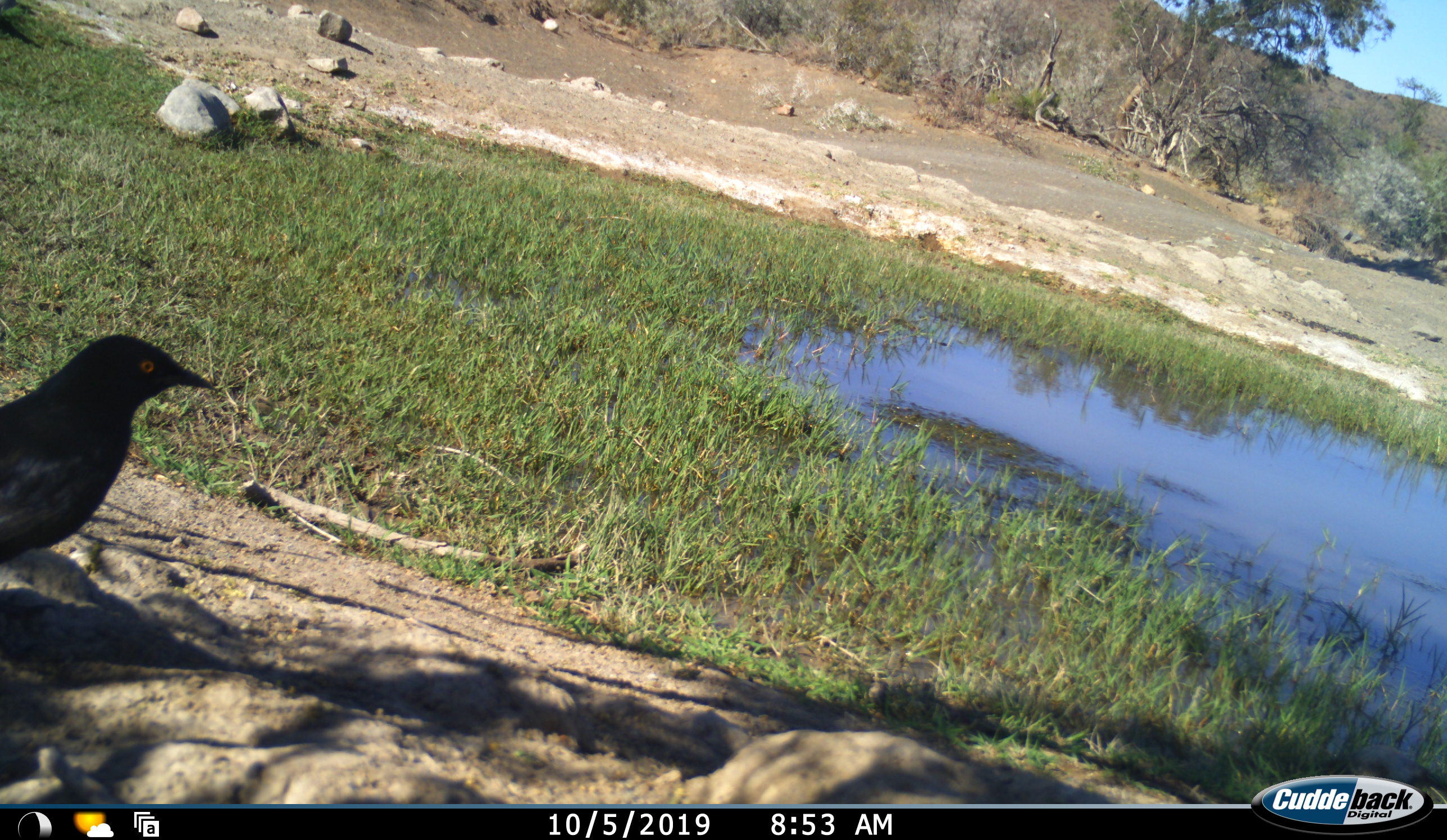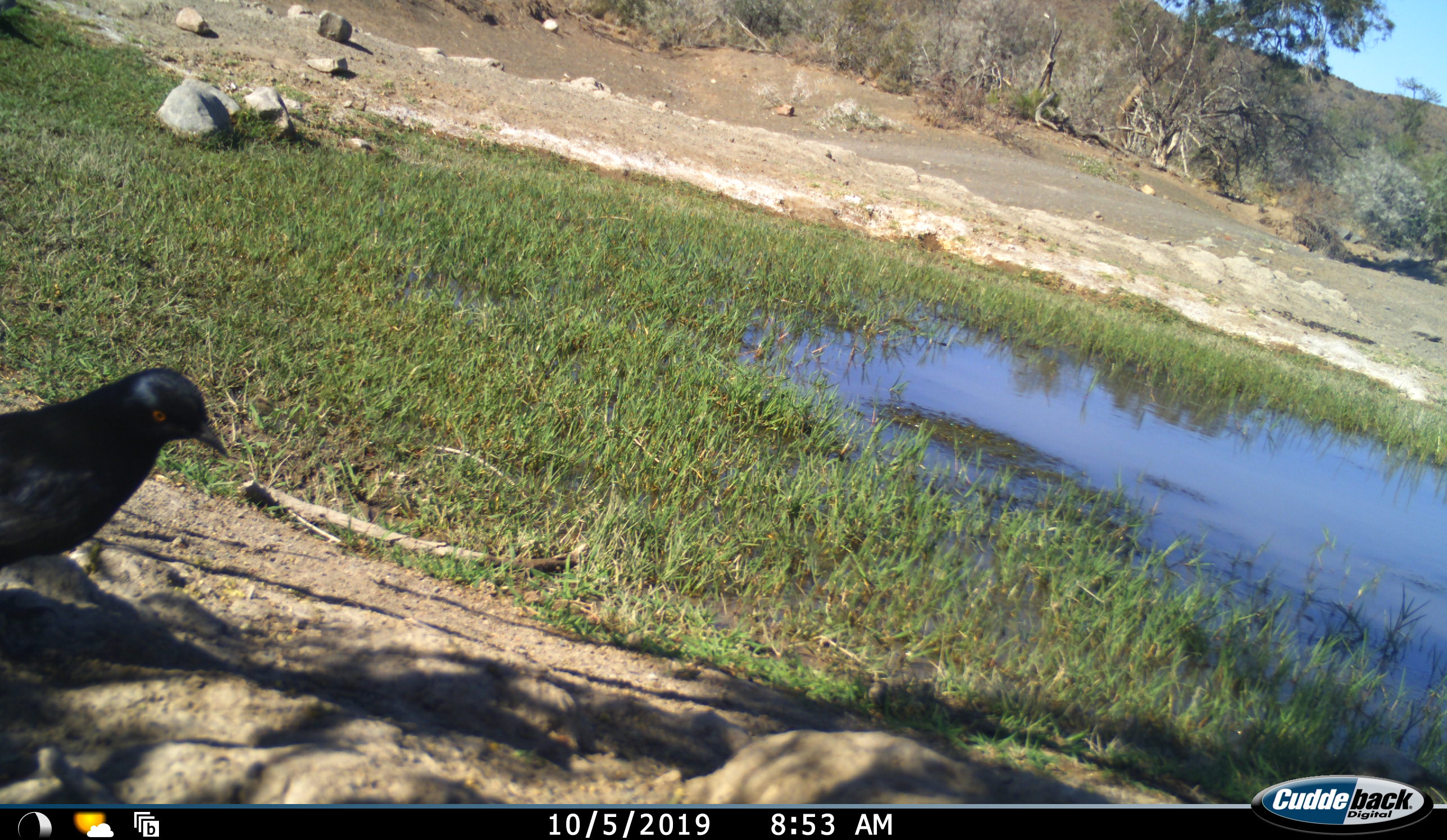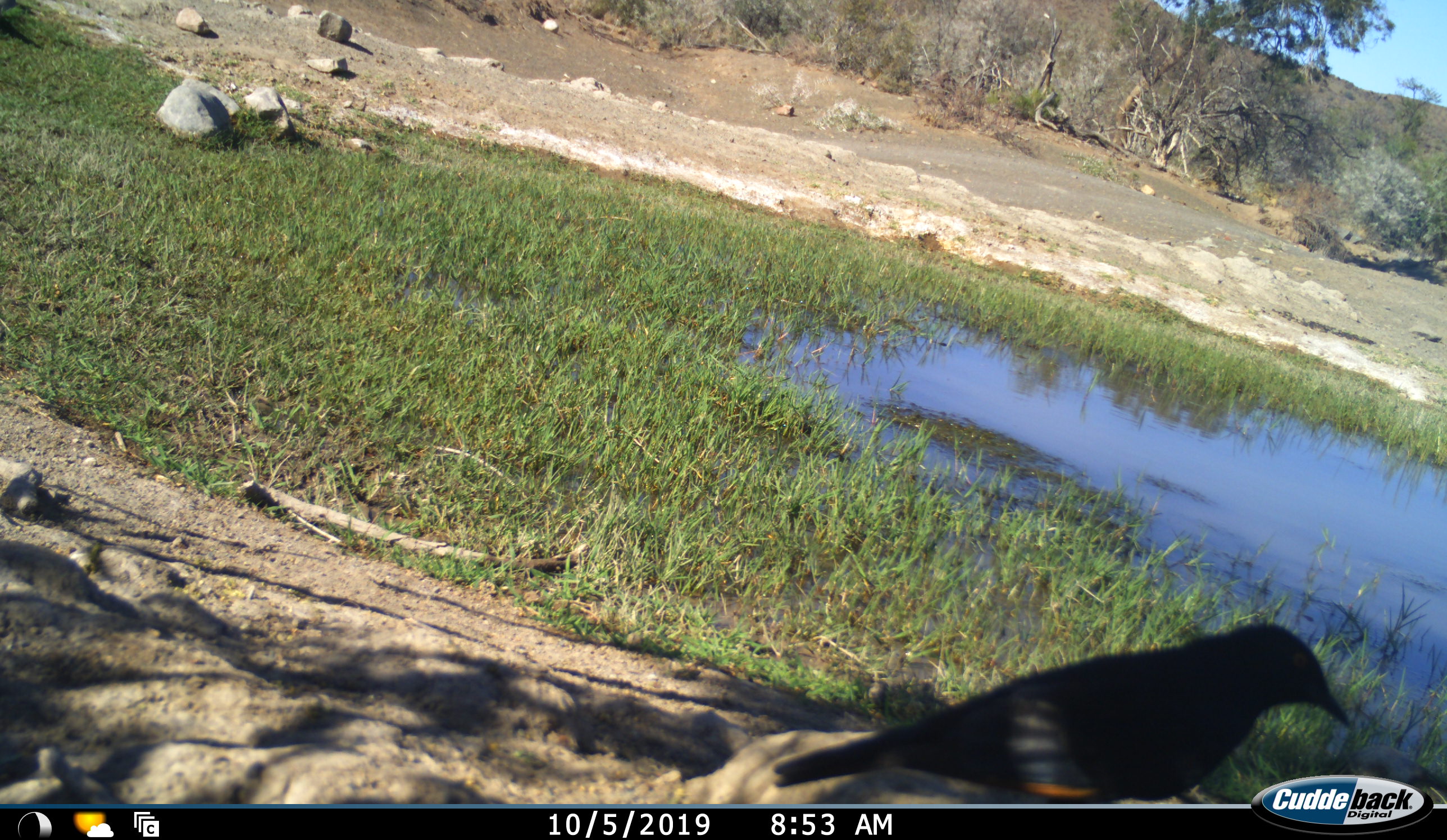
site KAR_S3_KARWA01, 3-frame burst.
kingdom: Animalia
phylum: Chordata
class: Aves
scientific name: Aves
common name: bird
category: birdother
Birdother (bird) (Aves), count 1. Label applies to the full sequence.